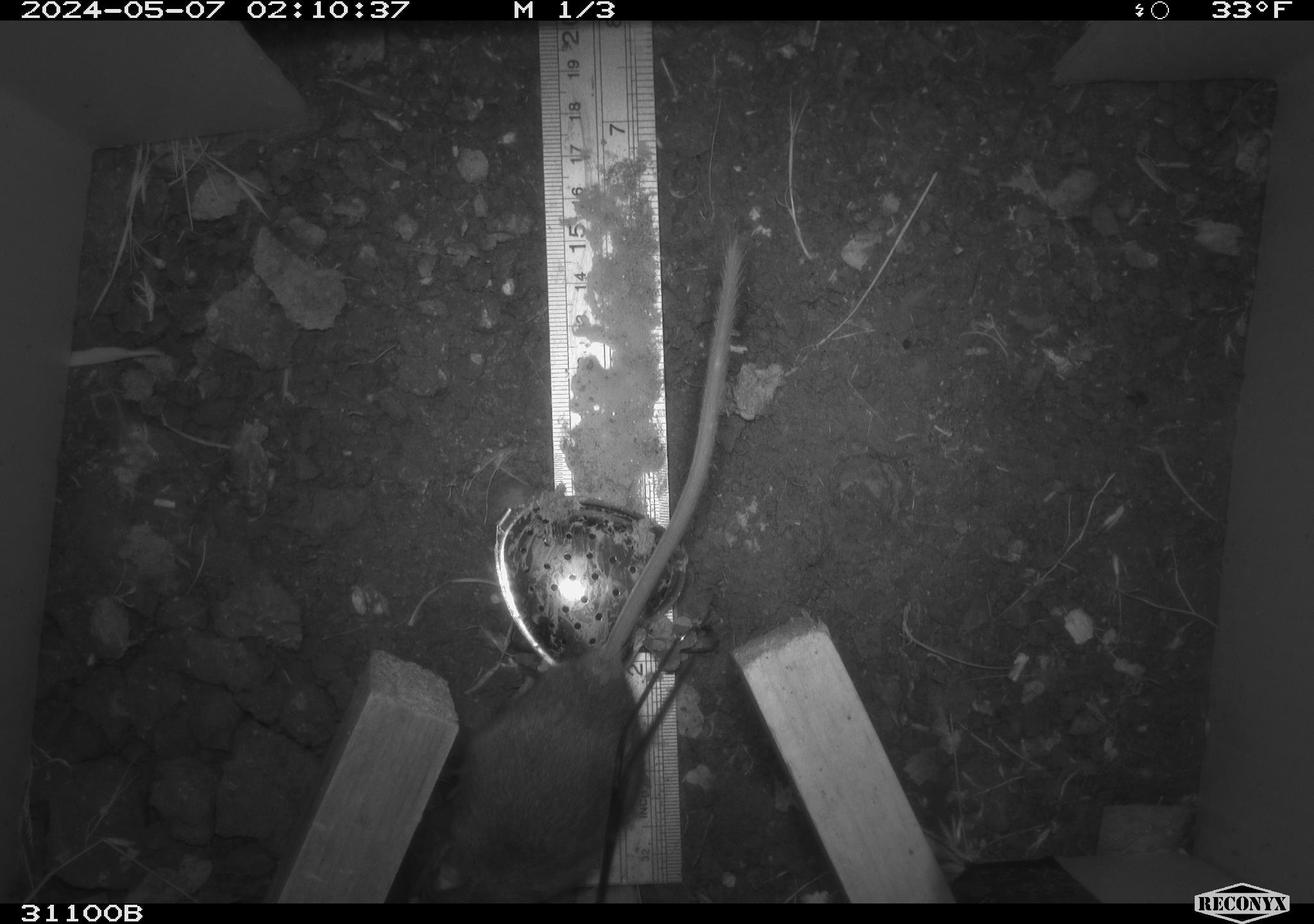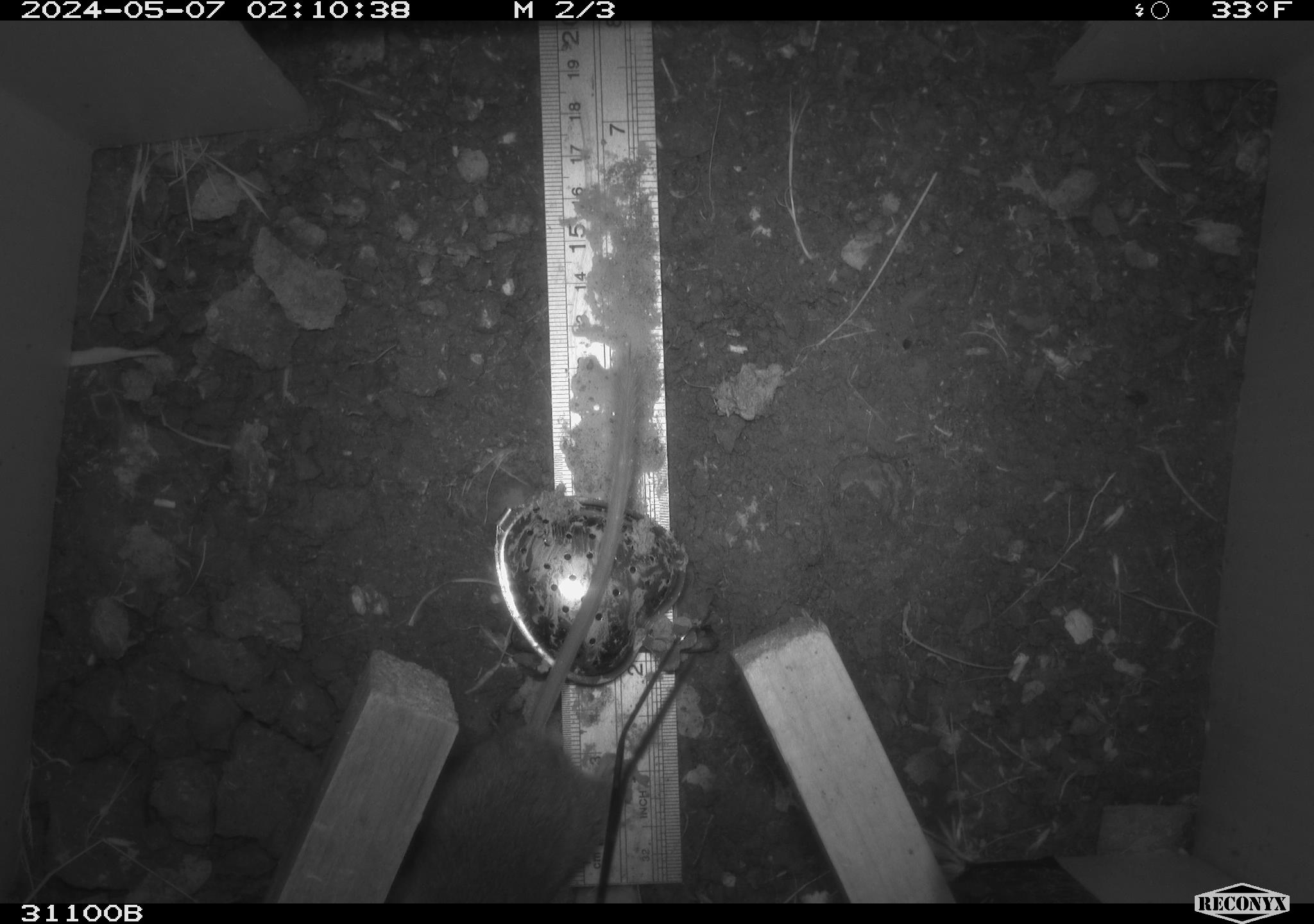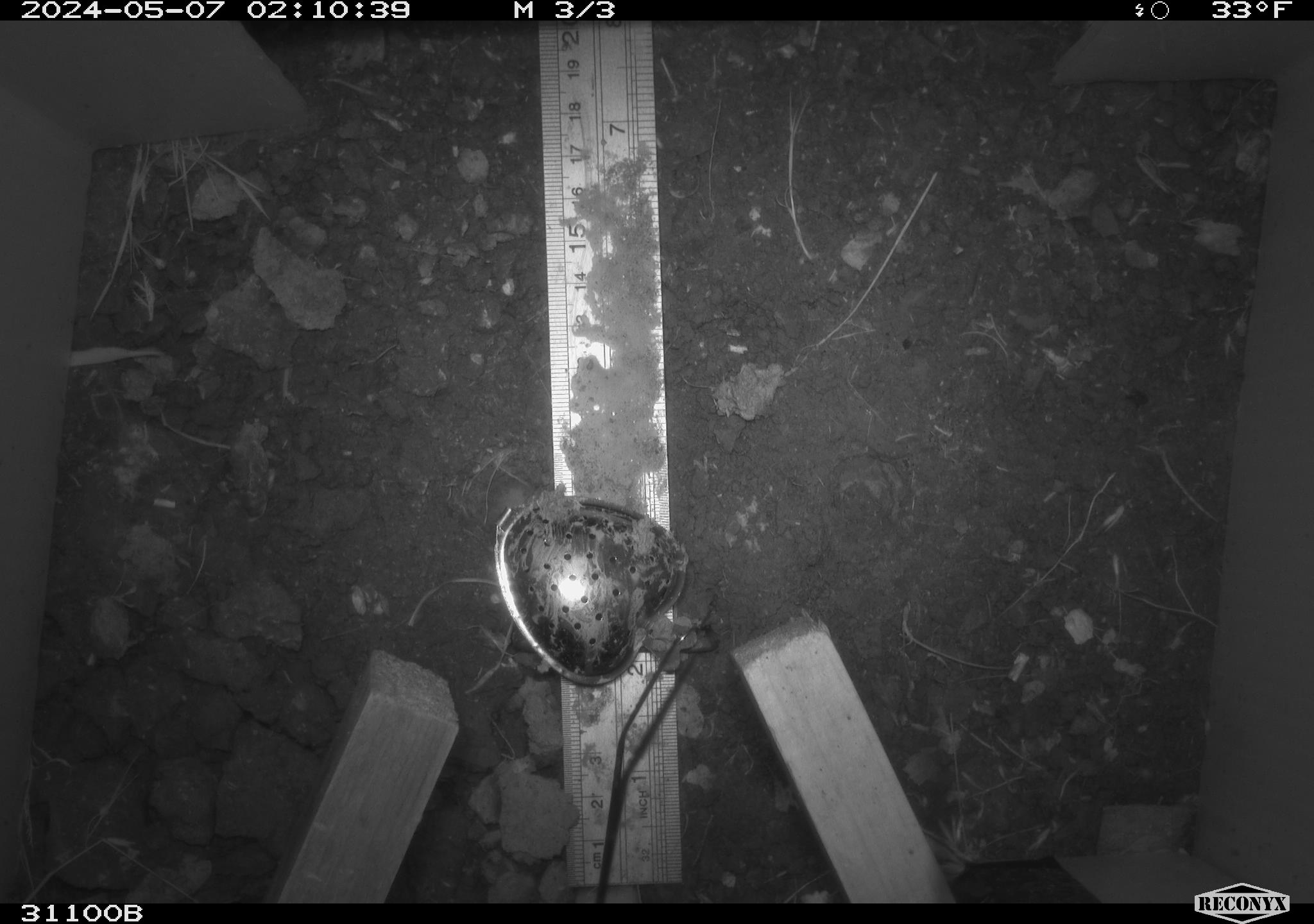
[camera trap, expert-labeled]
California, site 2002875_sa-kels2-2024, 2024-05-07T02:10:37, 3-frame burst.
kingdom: Animalia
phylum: Chordata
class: Mammalia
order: Rodentia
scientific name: Rodentia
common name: rodent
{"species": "rodent (Rodentia)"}